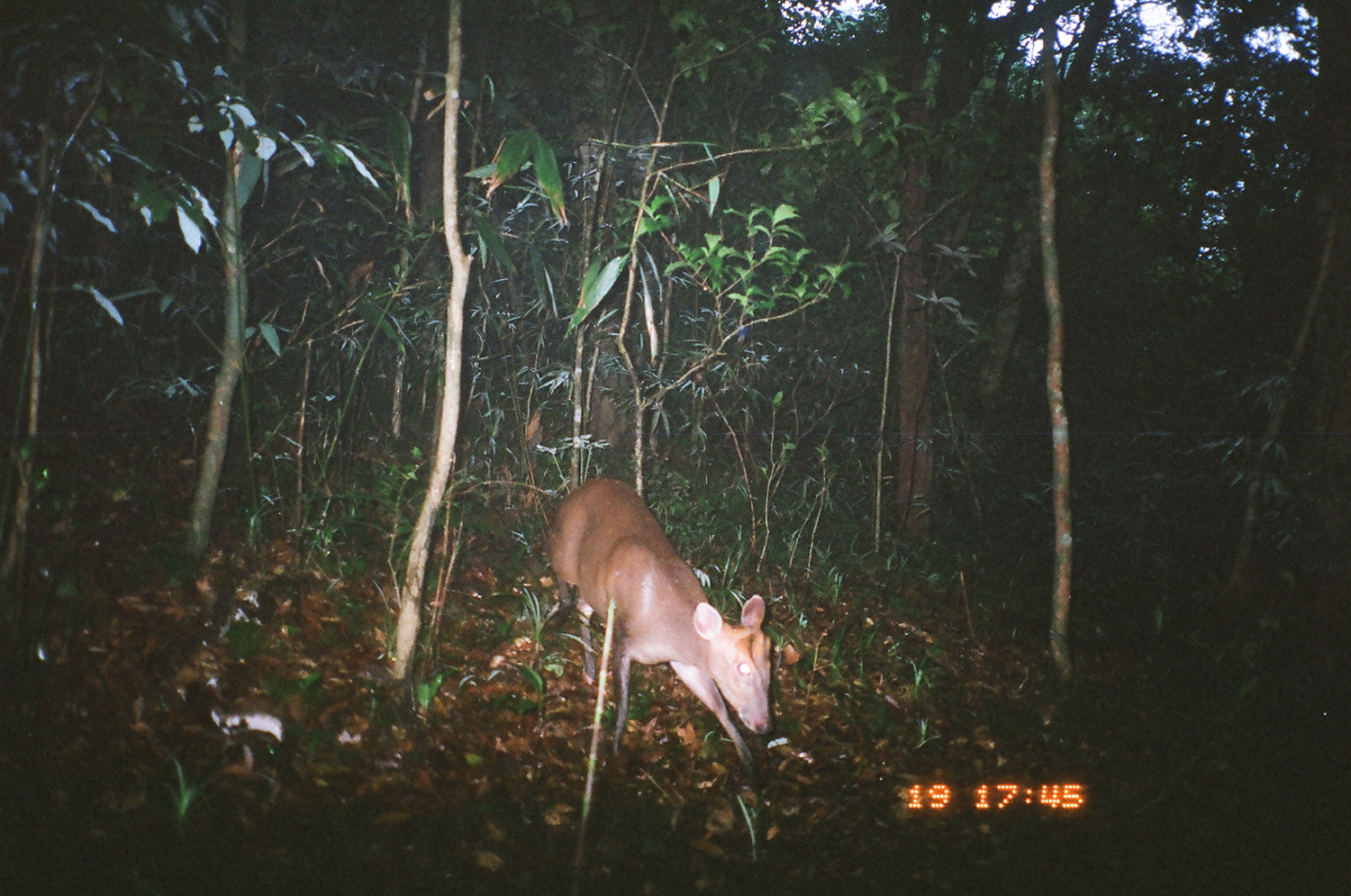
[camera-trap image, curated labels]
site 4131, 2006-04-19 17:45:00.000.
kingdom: Animalia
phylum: Chordata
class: Mammalia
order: Artiodactyla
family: Cervidae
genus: Muntiacus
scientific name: Muntiacus vuquangensis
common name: large-antlered muntjac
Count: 1.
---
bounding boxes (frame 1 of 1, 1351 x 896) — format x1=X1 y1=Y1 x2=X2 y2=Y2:
muntiacus vuquangensis: x1=549 y1=477 x2=773 y2=779